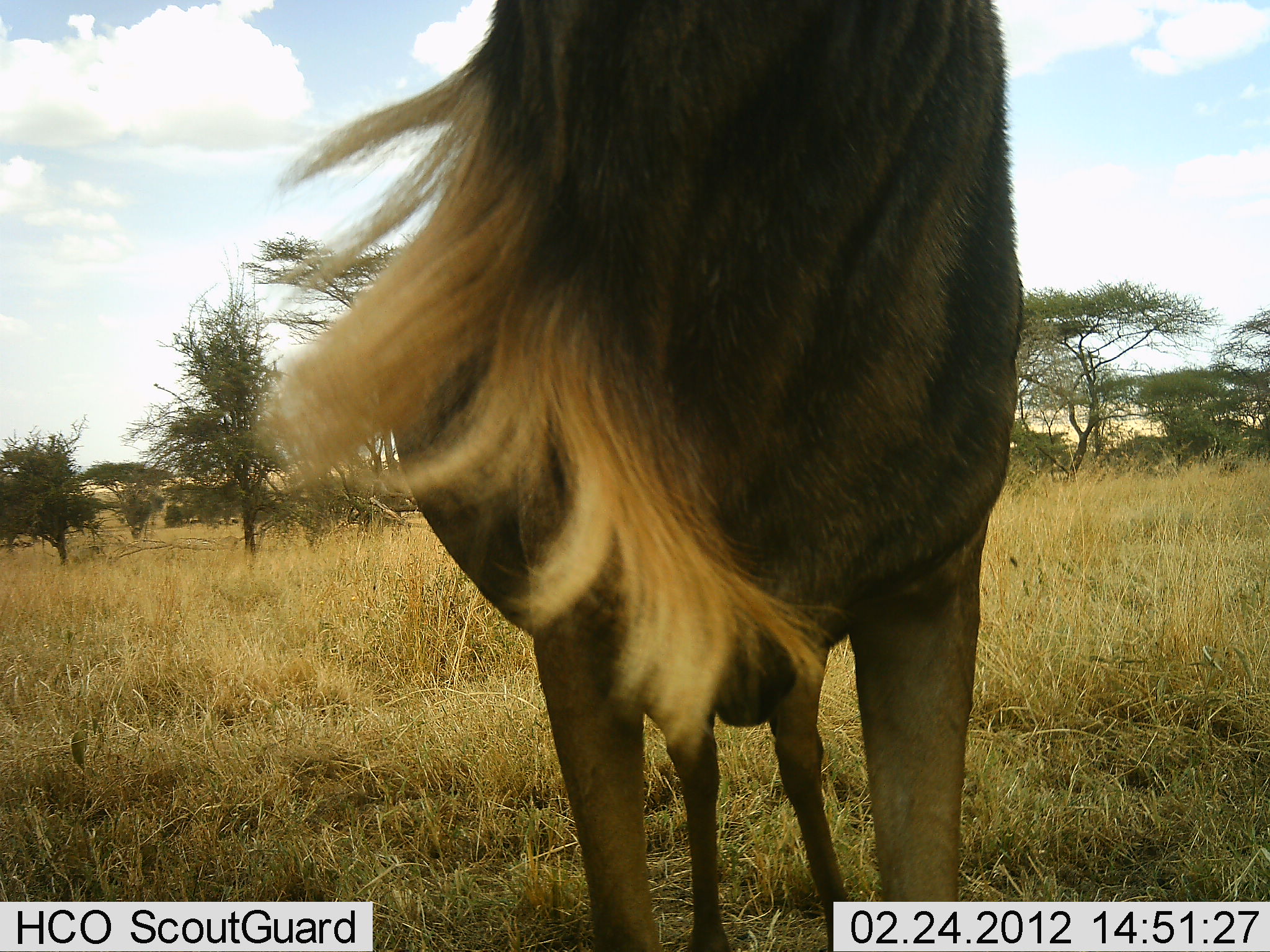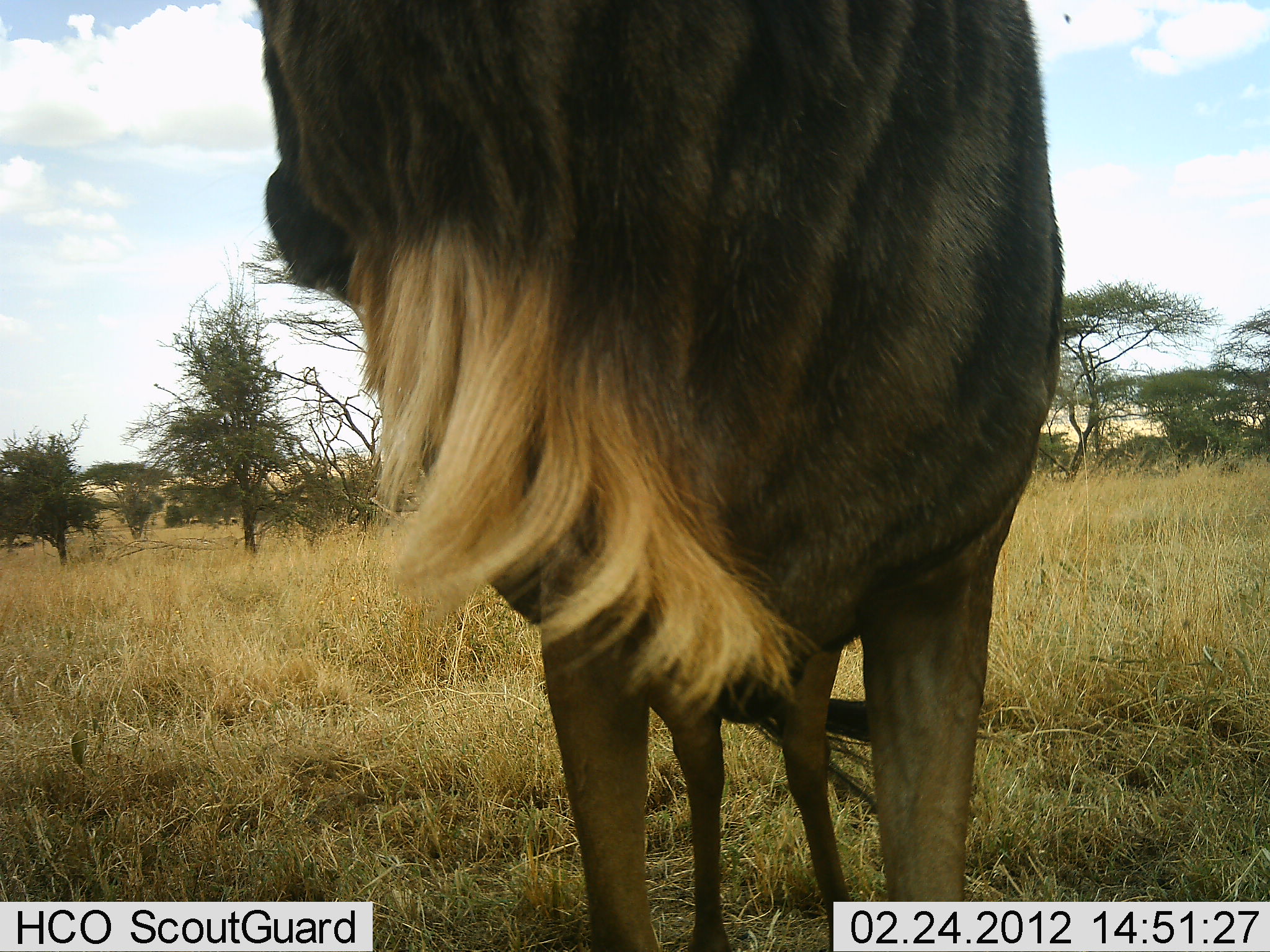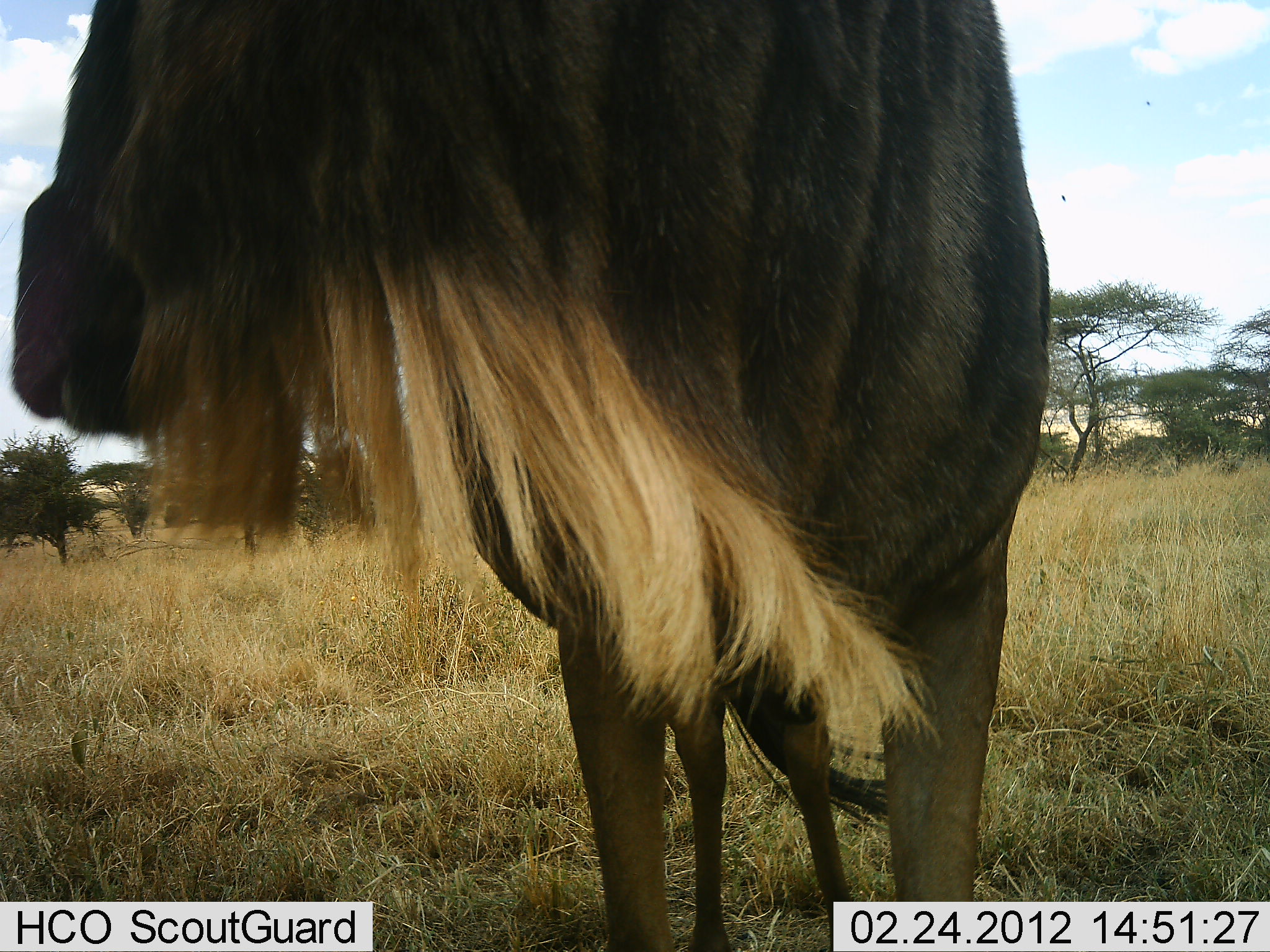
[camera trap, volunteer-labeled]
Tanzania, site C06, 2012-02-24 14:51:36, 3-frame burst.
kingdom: Animalia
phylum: Chordata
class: Mammalia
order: Artiodactyla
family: Bovidae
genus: Connochaetes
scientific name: Connochaetes taurinus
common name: blue wildebeest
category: wildebeest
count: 1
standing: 96%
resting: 4%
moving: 4%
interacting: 0%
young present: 0%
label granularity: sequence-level